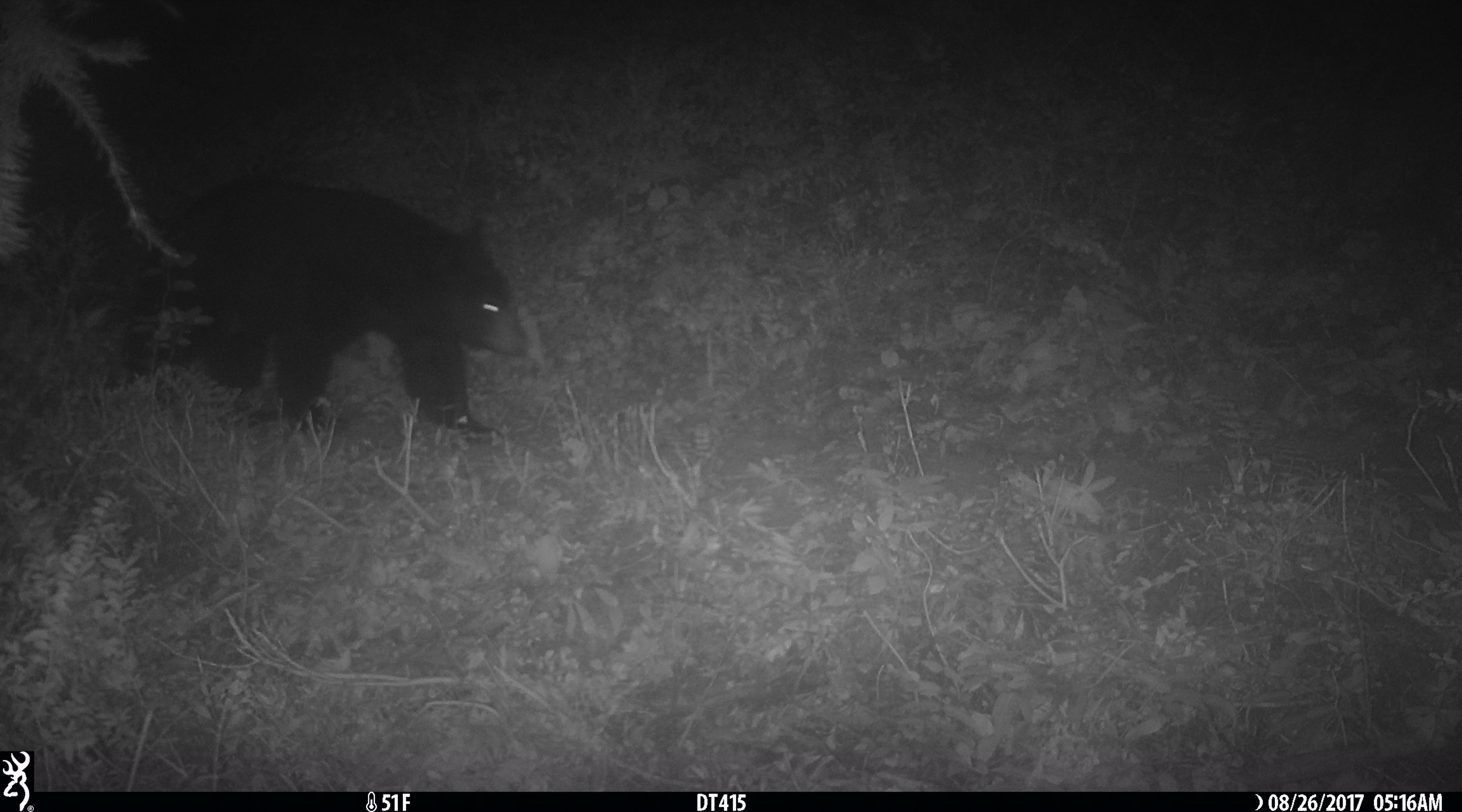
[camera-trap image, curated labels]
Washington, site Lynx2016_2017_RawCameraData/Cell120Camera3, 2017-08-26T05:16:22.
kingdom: Animalia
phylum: Chordata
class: Mammalia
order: Carnivora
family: Ursidae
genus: Ursus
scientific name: Ursus americanus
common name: american black bear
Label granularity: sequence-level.